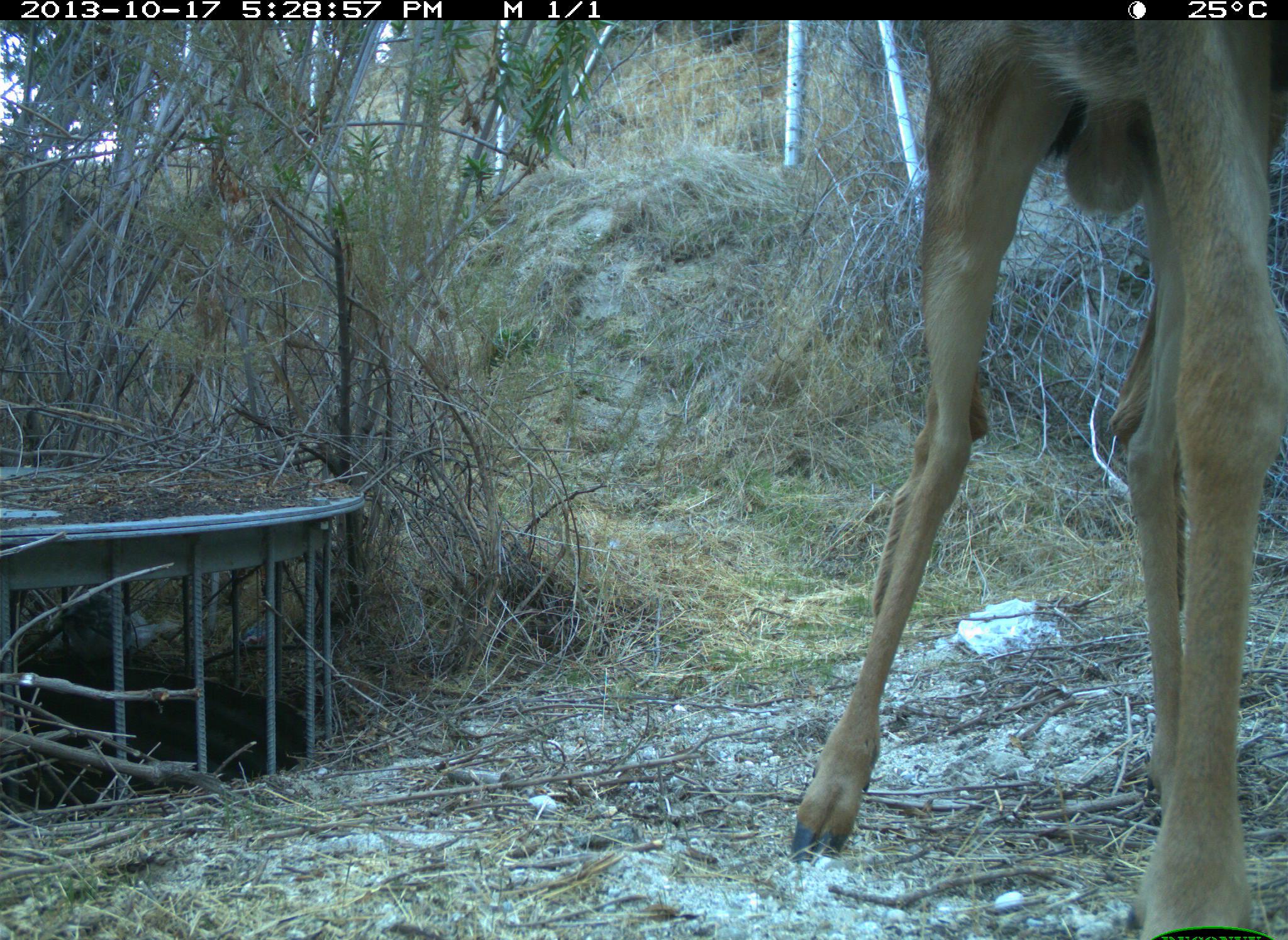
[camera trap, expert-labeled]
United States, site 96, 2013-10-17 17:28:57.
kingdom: Animalia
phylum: Chordata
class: Mammalia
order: Artiodactyla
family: Cervidae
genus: Odocoileus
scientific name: Odocoileus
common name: deer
Deer (Odocoileus).